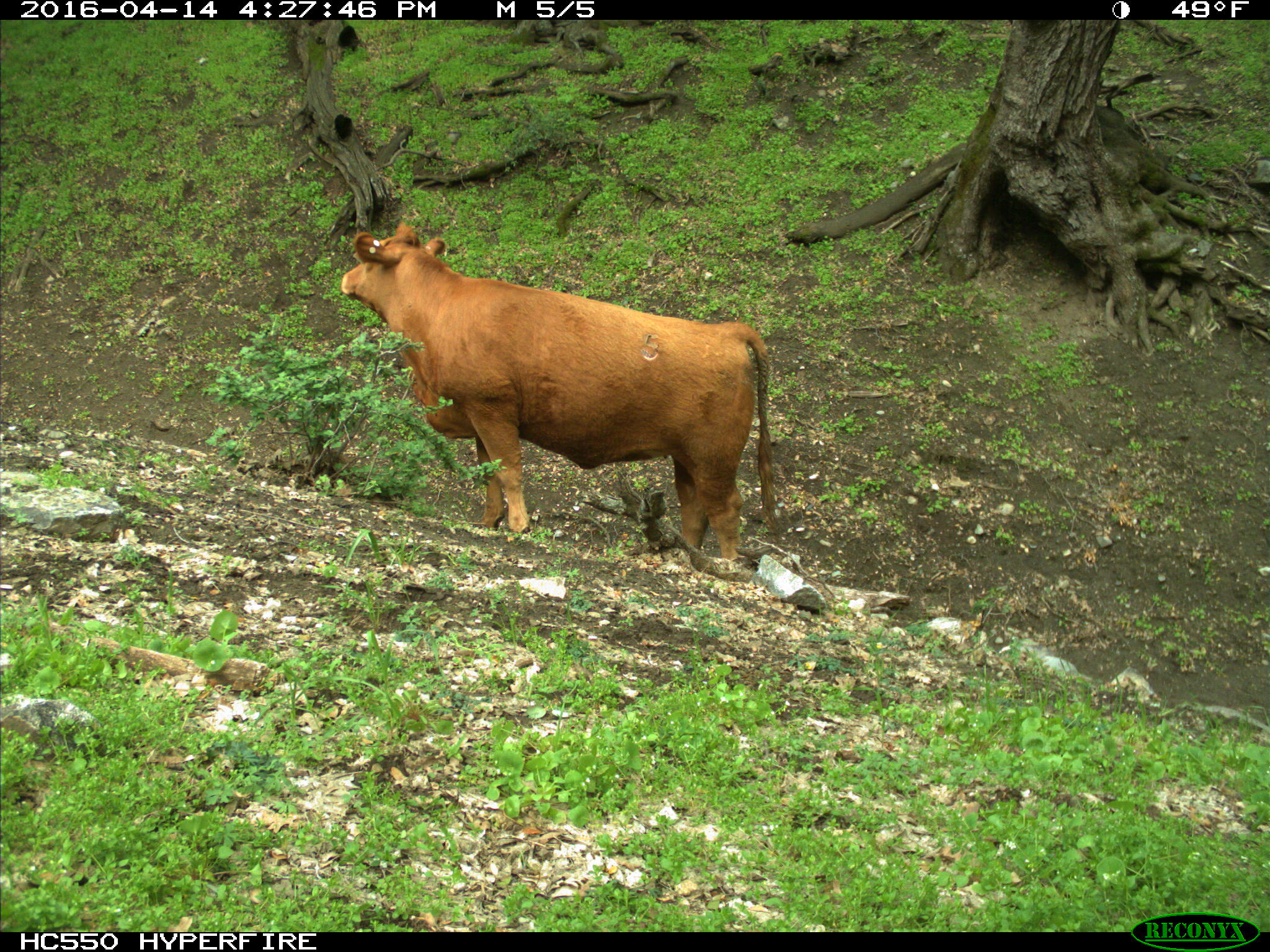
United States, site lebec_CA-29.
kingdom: Animalia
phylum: Chordata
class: Mammalia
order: Artiodactyla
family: Bovidae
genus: Bos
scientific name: Bos taurus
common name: domestic cow